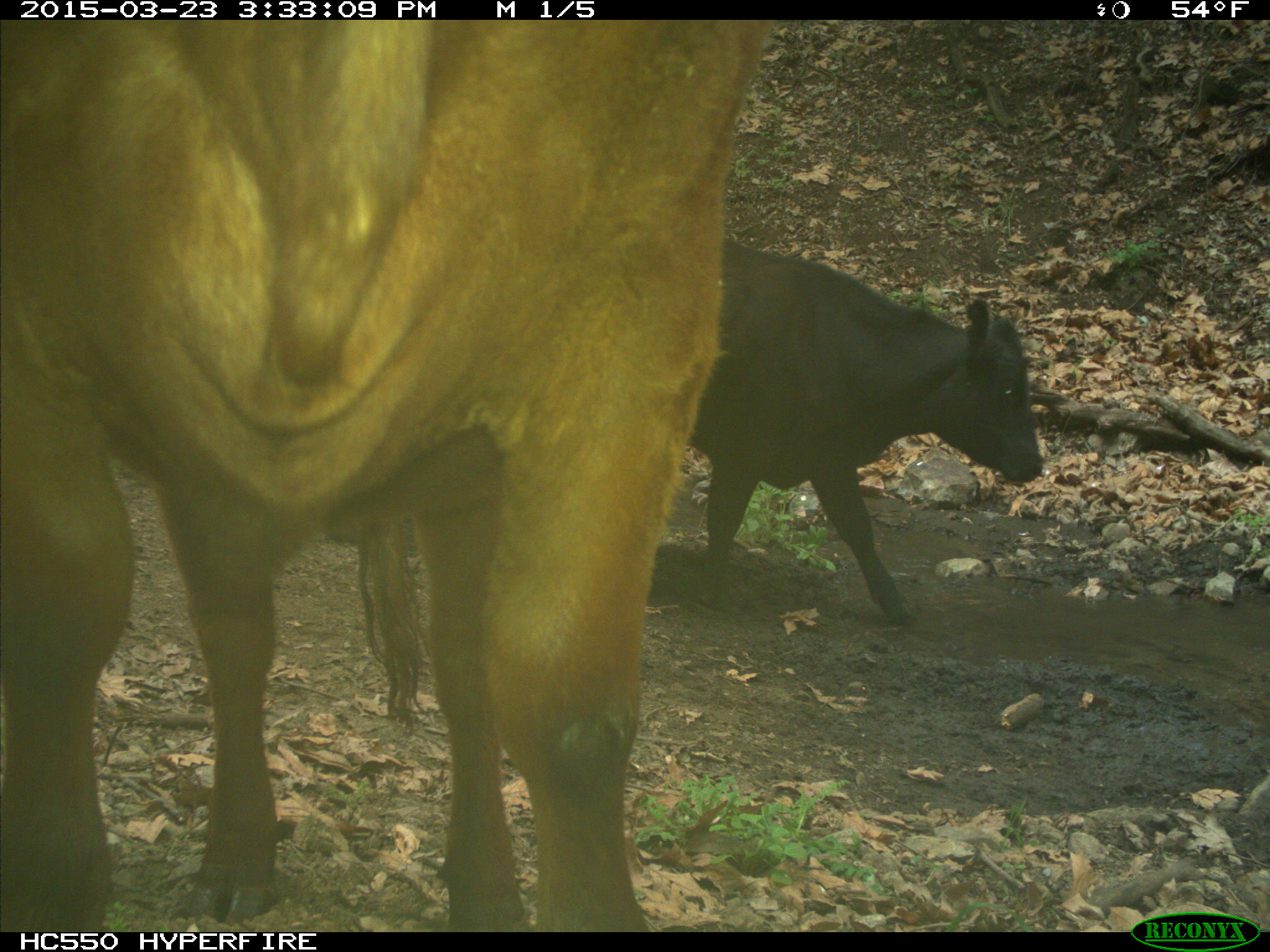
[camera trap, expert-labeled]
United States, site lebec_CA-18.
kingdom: Animalia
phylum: Chordata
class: Mammalia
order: Artiodactyla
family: Bovidae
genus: Bos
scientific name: Bos taurus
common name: domestic cow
Bos taurus (domestic cow).